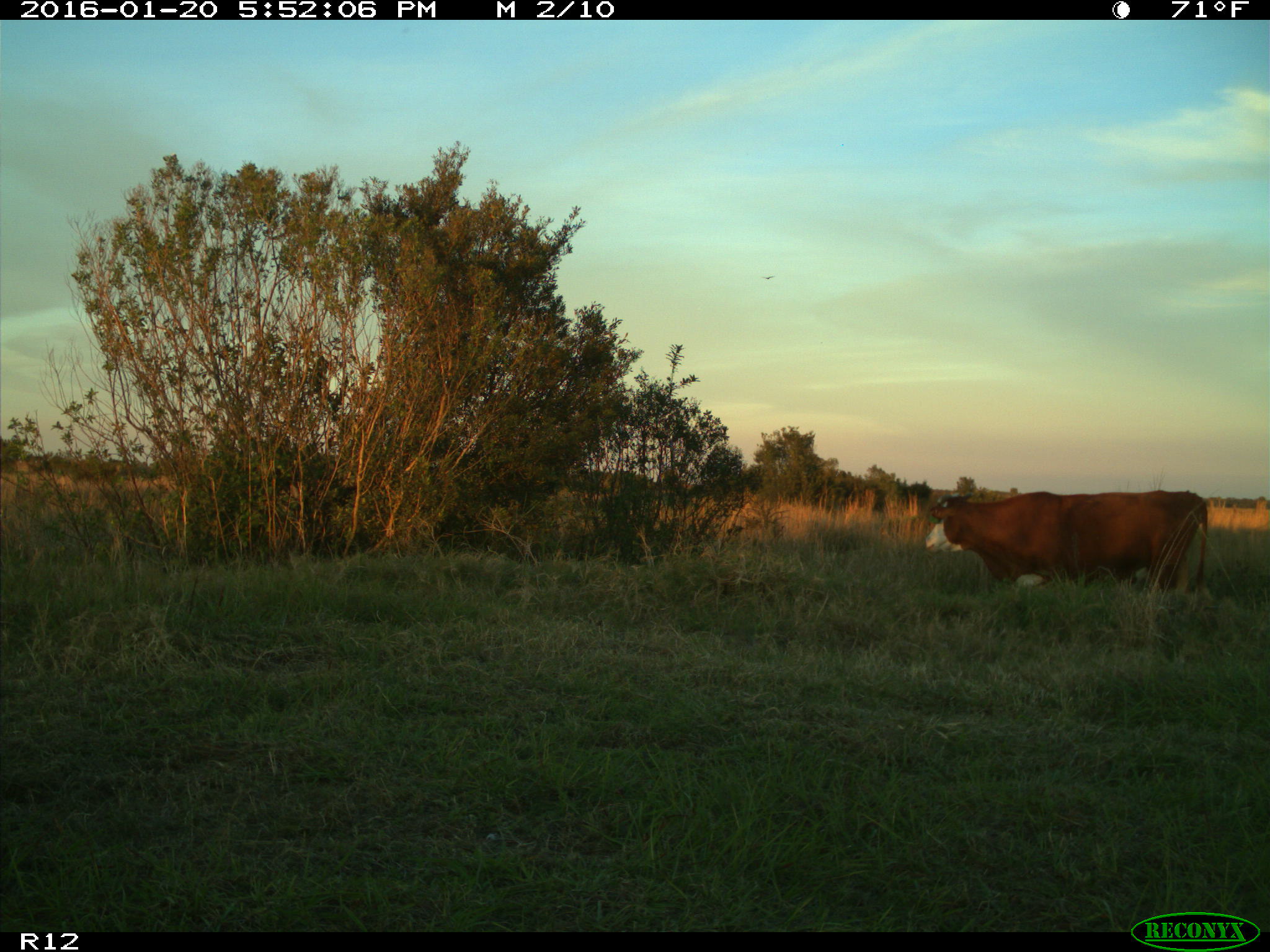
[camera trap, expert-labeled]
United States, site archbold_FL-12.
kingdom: Animalia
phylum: Chordata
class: Mammalia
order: Artiodactyla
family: Bovidae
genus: Bos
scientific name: Bos taurus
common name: domestic cow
Bos taurus (domestic cow).